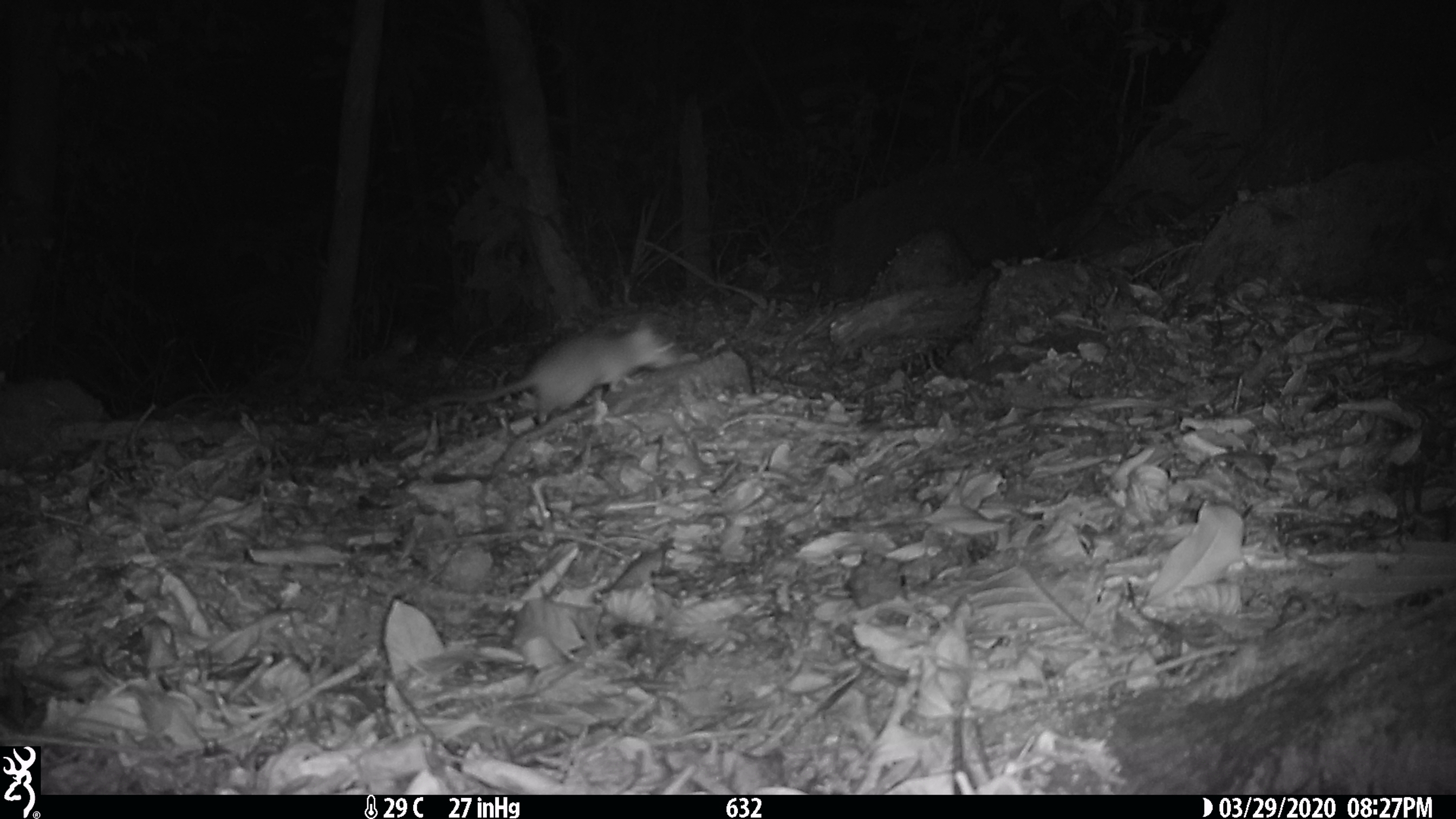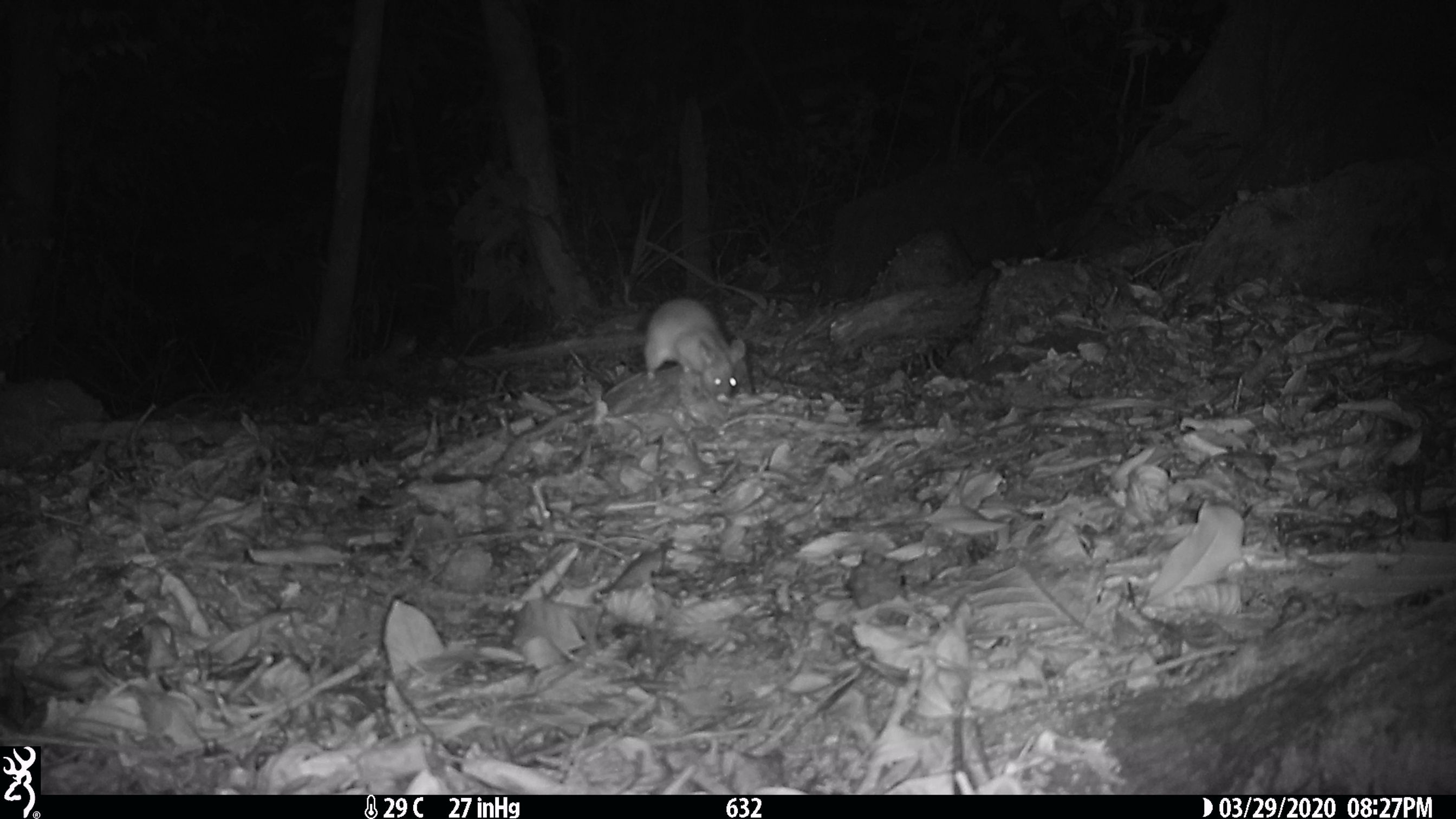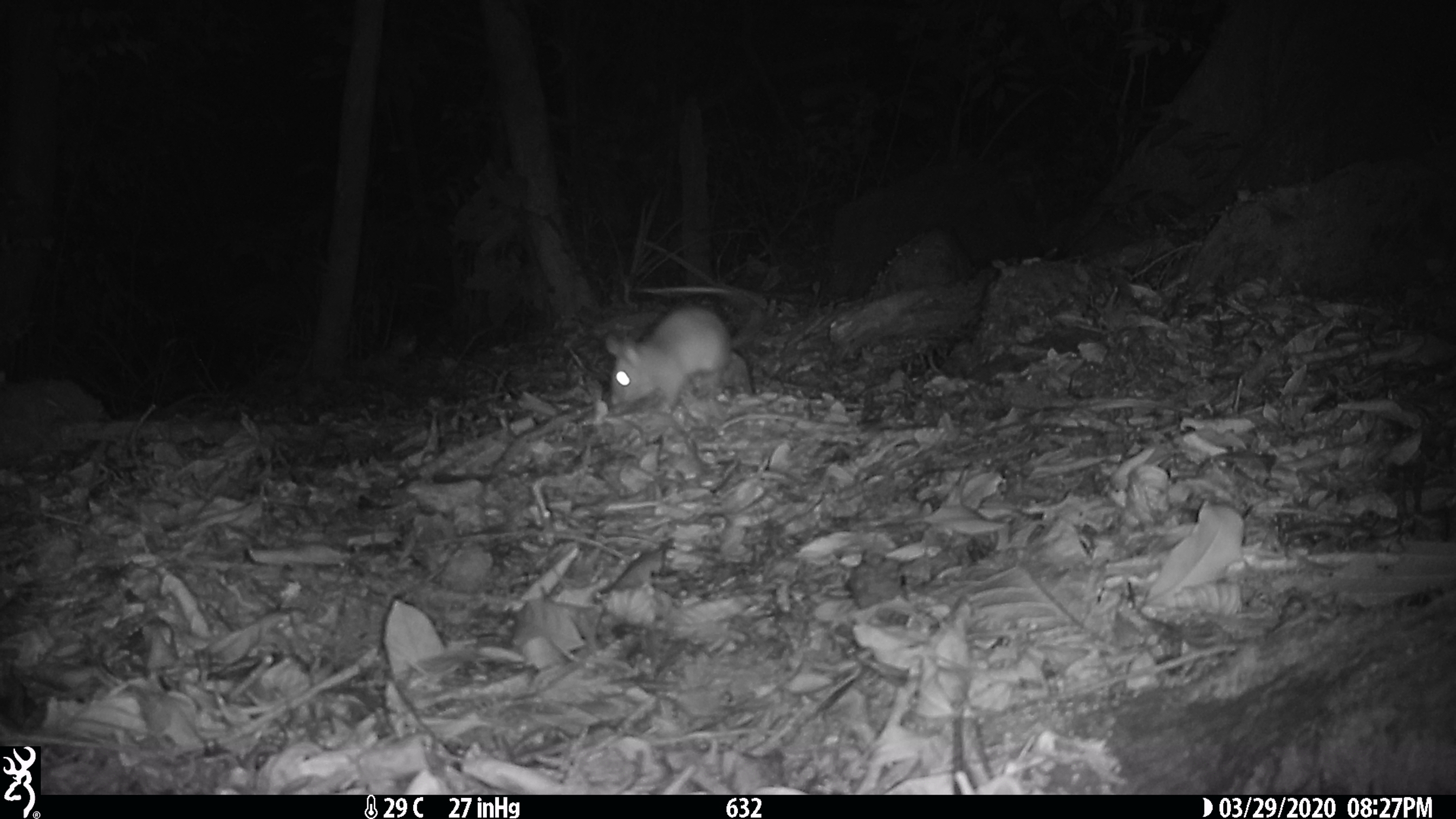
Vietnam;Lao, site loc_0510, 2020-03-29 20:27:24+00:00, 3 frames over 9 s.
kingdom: Animalia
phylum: Chordata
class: Mammalia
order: Rodentia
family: Muridae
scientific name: Muridae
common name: old-world mice and rats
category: unidentified murid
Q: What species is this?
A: Unidentified murid (old-world mice and rats) (Muridae).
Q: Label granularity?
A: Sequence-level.